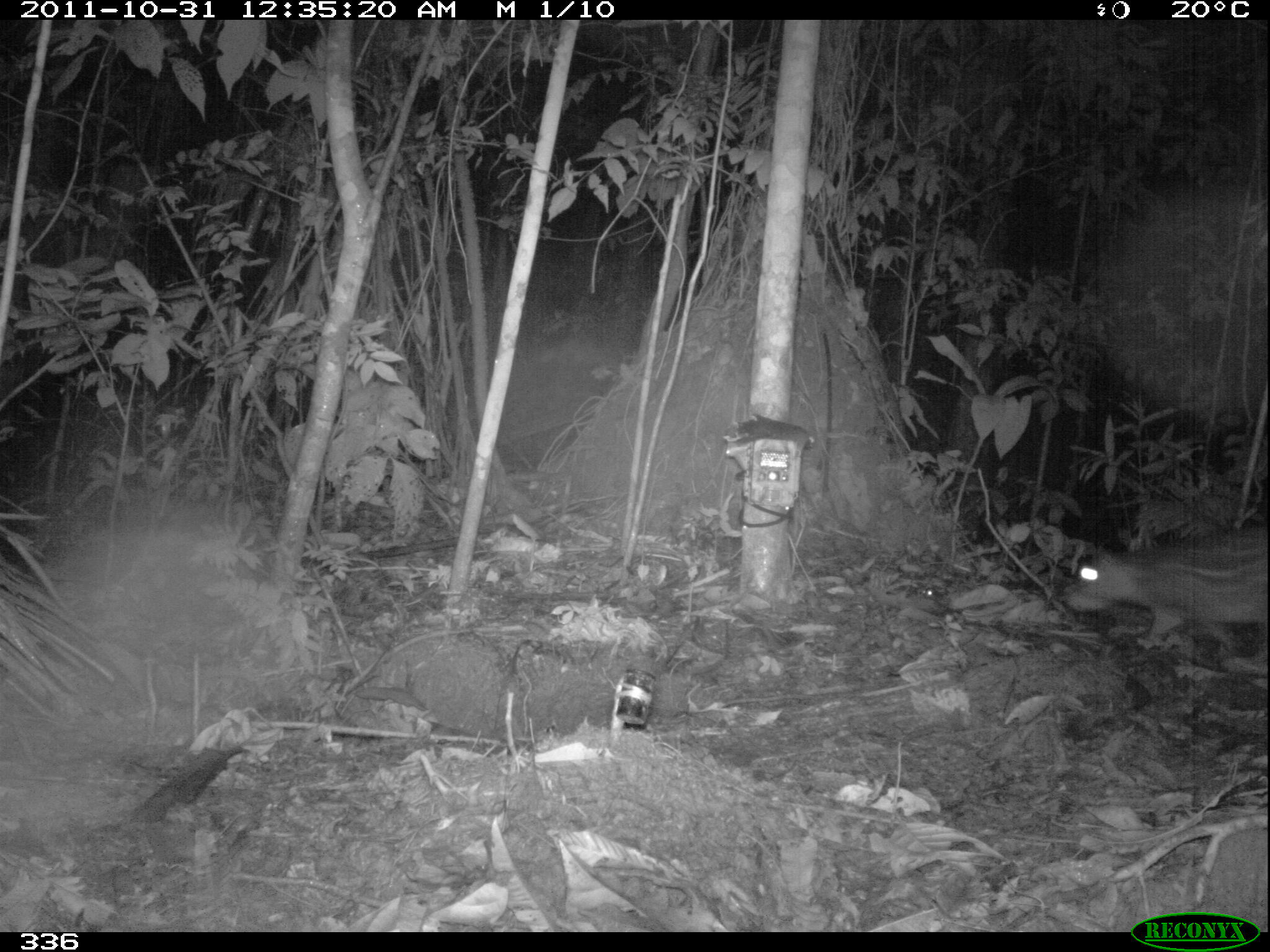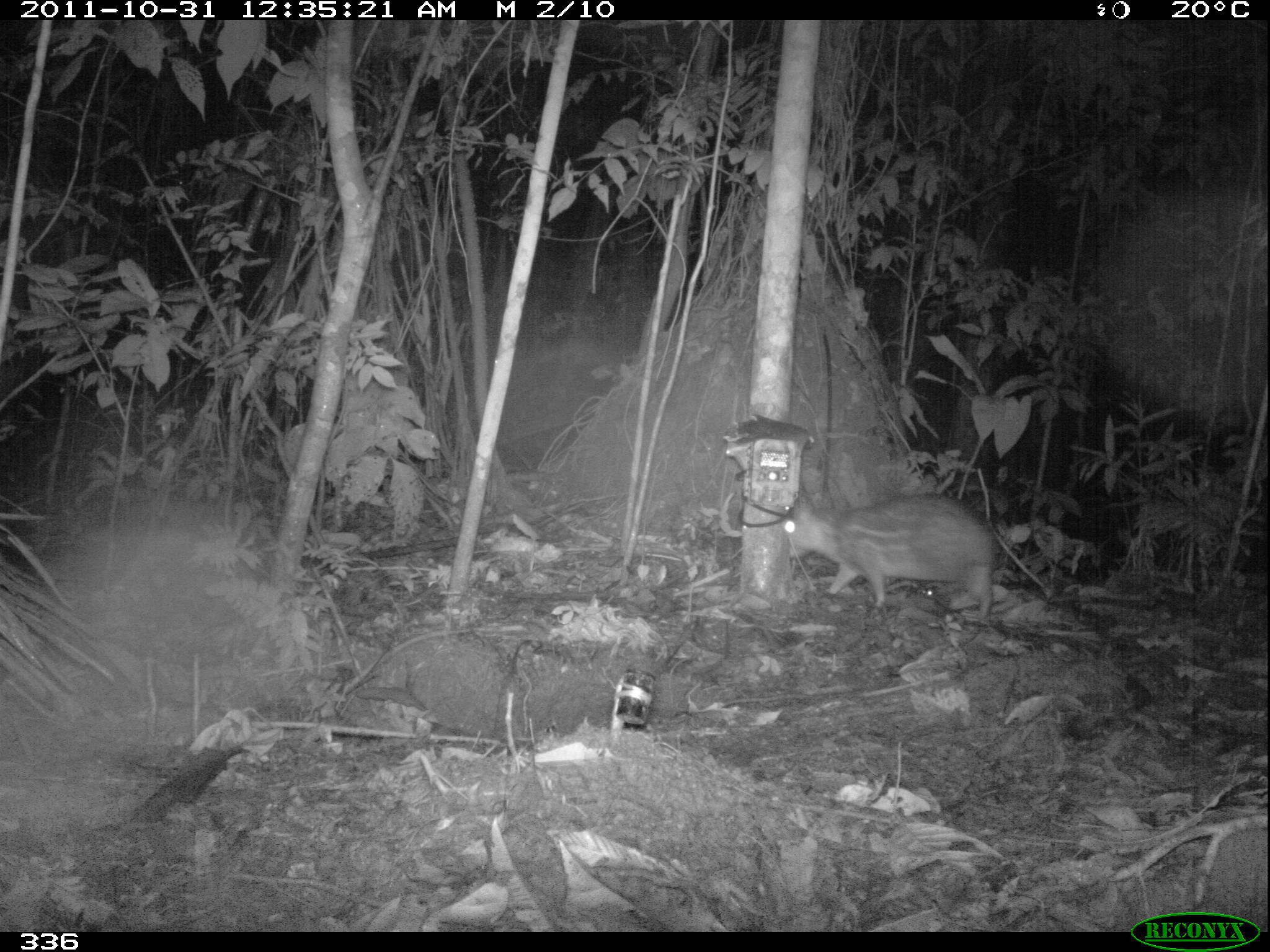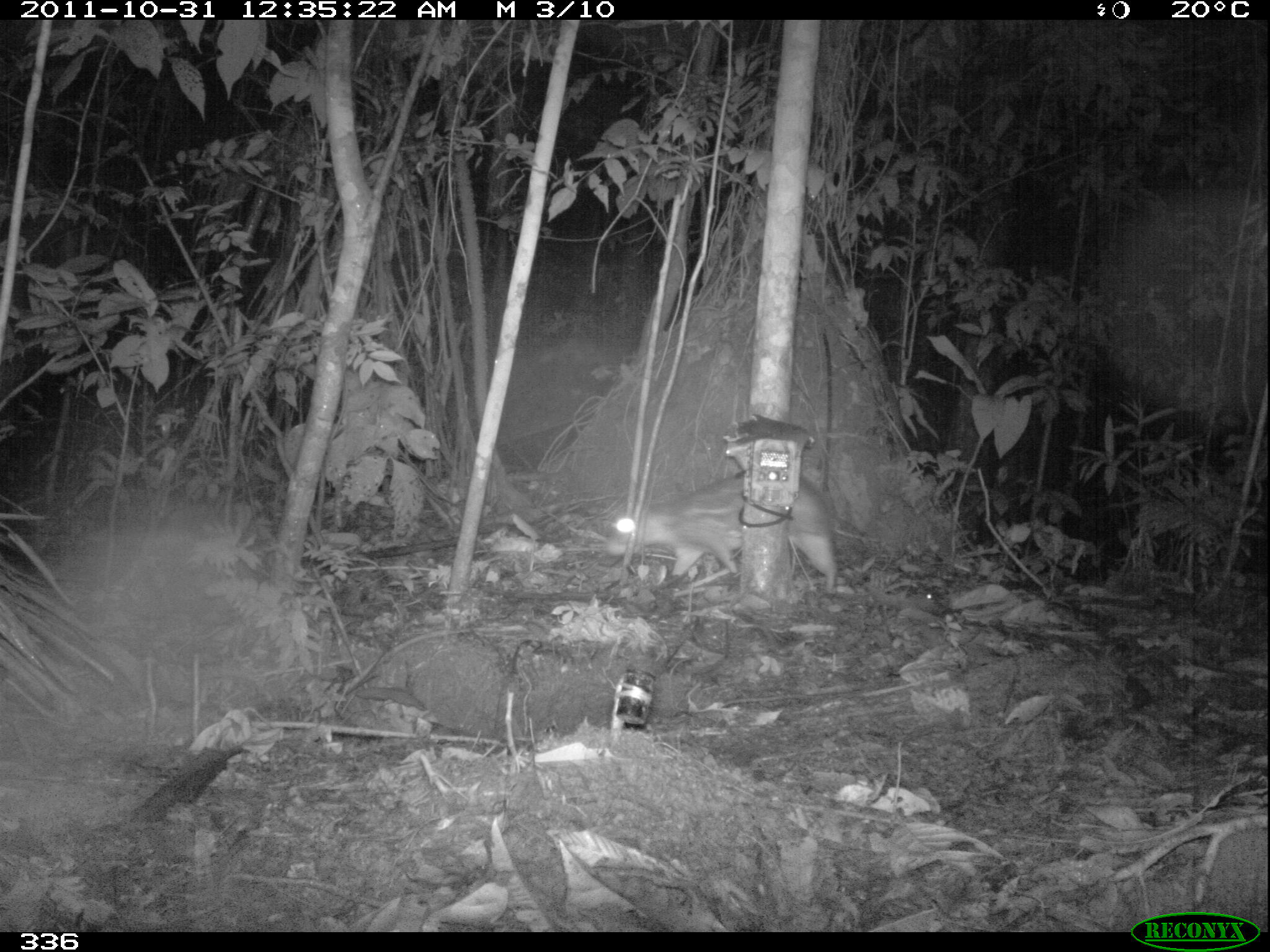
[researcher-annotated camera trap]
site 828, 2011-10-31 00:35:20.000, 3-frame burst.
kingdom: Animalia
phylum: Chordata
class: Mammalia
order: Rodentia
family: Cuniculidae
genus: Cuniculus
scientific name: Cuniculus paca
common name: spotted paca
Cuniculus paca (spotted paca).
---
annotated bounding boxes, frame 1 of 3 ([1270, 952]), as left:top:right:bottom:
cuniculus paca: 1067:527:1270:639